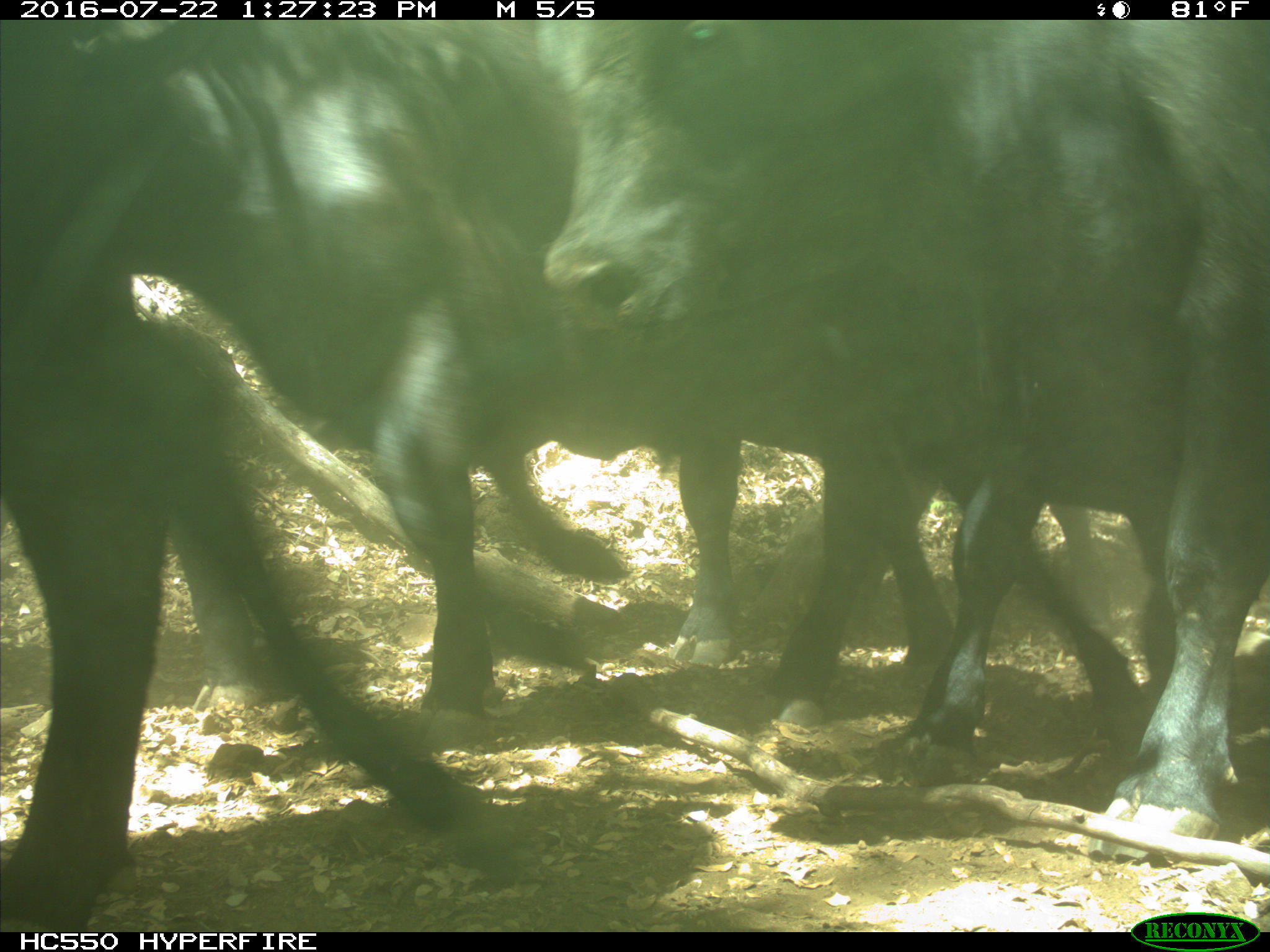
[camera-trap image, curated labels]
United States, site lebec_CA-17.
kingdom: Animalia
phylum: Chordata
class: Mammalia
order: Artiodactyla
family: Bovidae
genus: Bos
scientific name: Bos taurus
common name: domestic cow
Bos taurus (domestic cow).